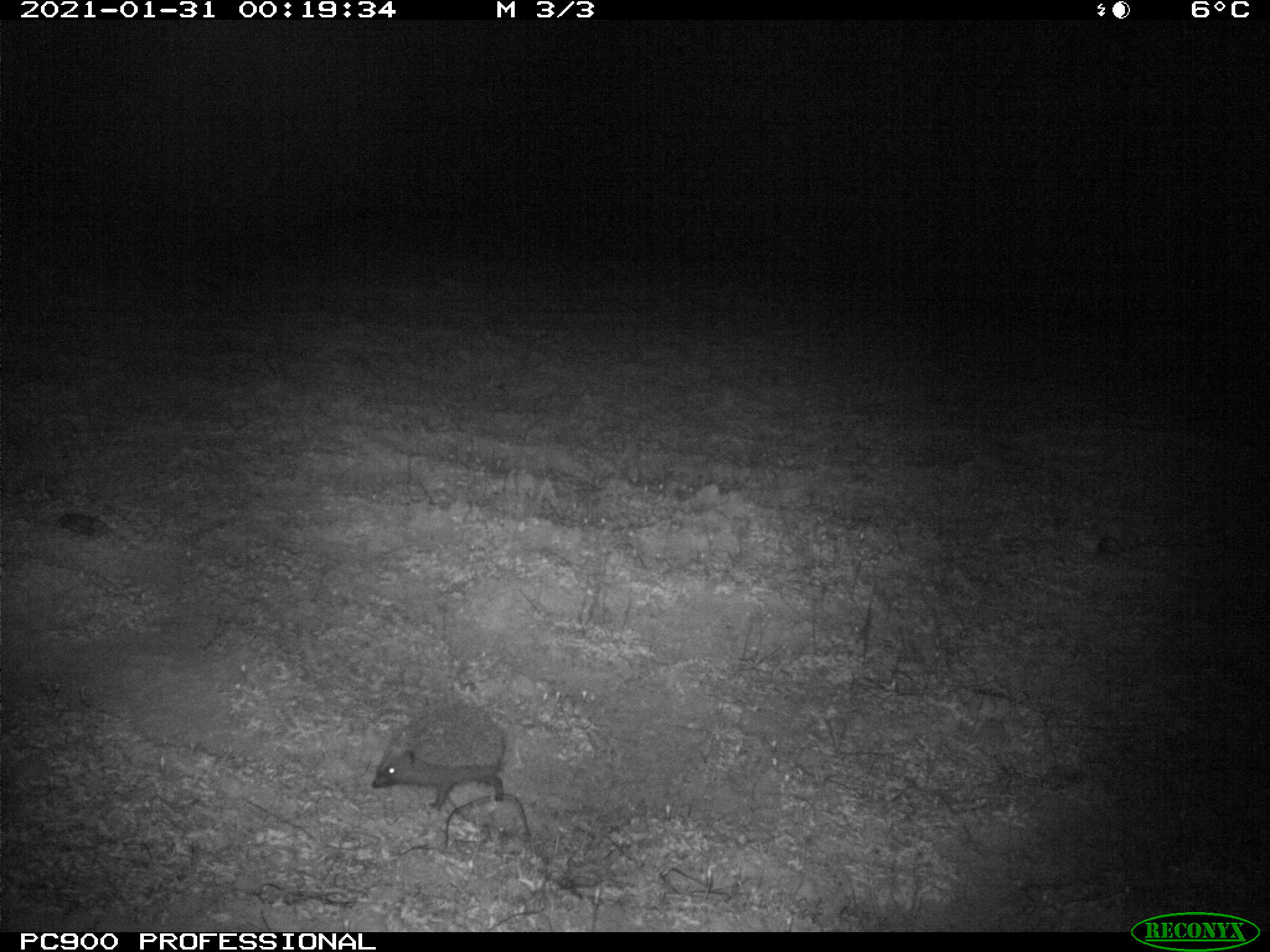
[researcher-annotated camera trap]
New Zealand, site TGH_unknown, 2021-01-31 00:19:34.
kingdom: Animalia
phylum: Chordata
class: Mammalia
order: Eulipotyphla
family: Erinaceidae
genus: Erinaceus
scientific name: Erinaceus europaeus europaeus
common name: european hedgehog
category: hedgehog